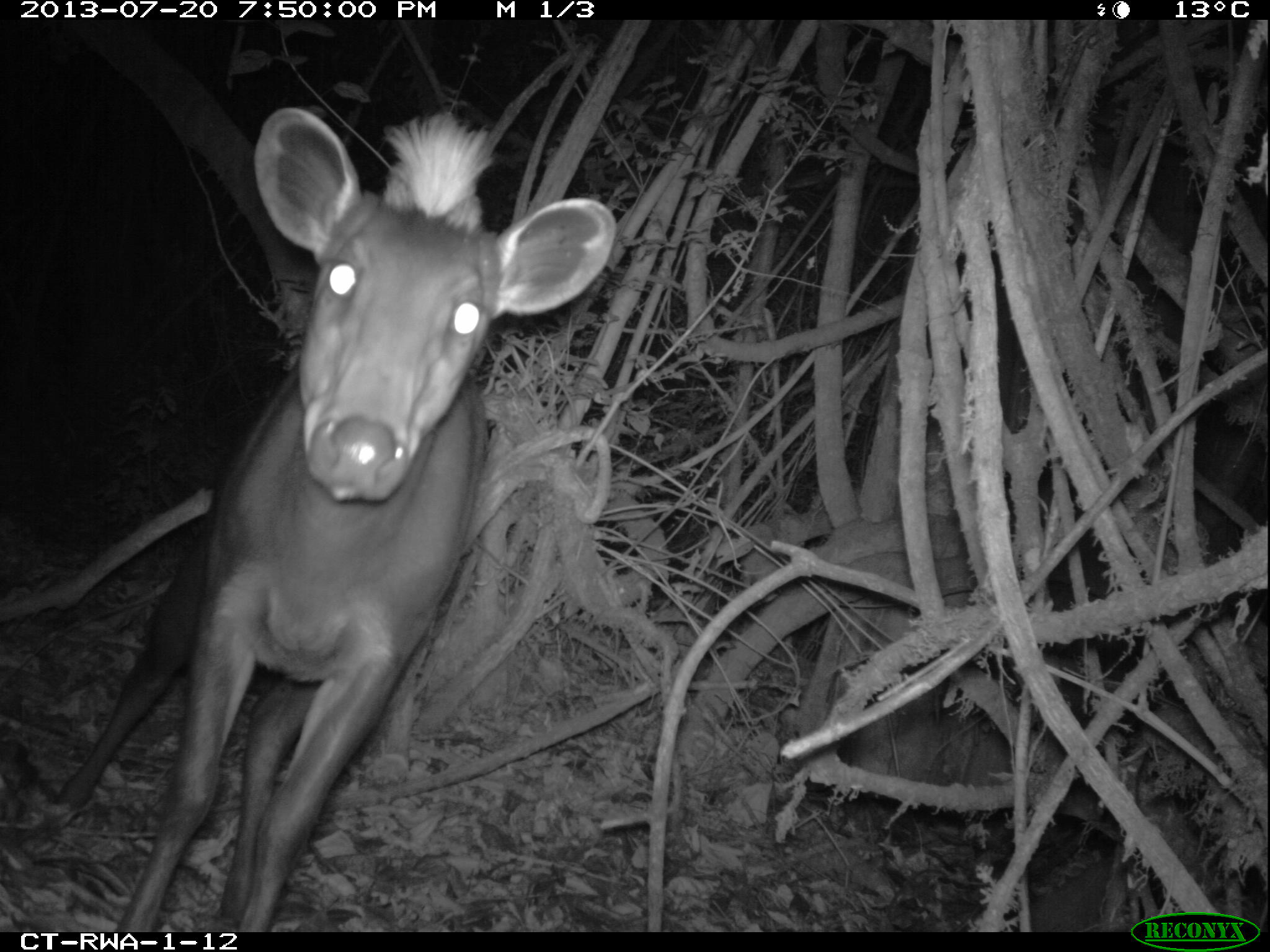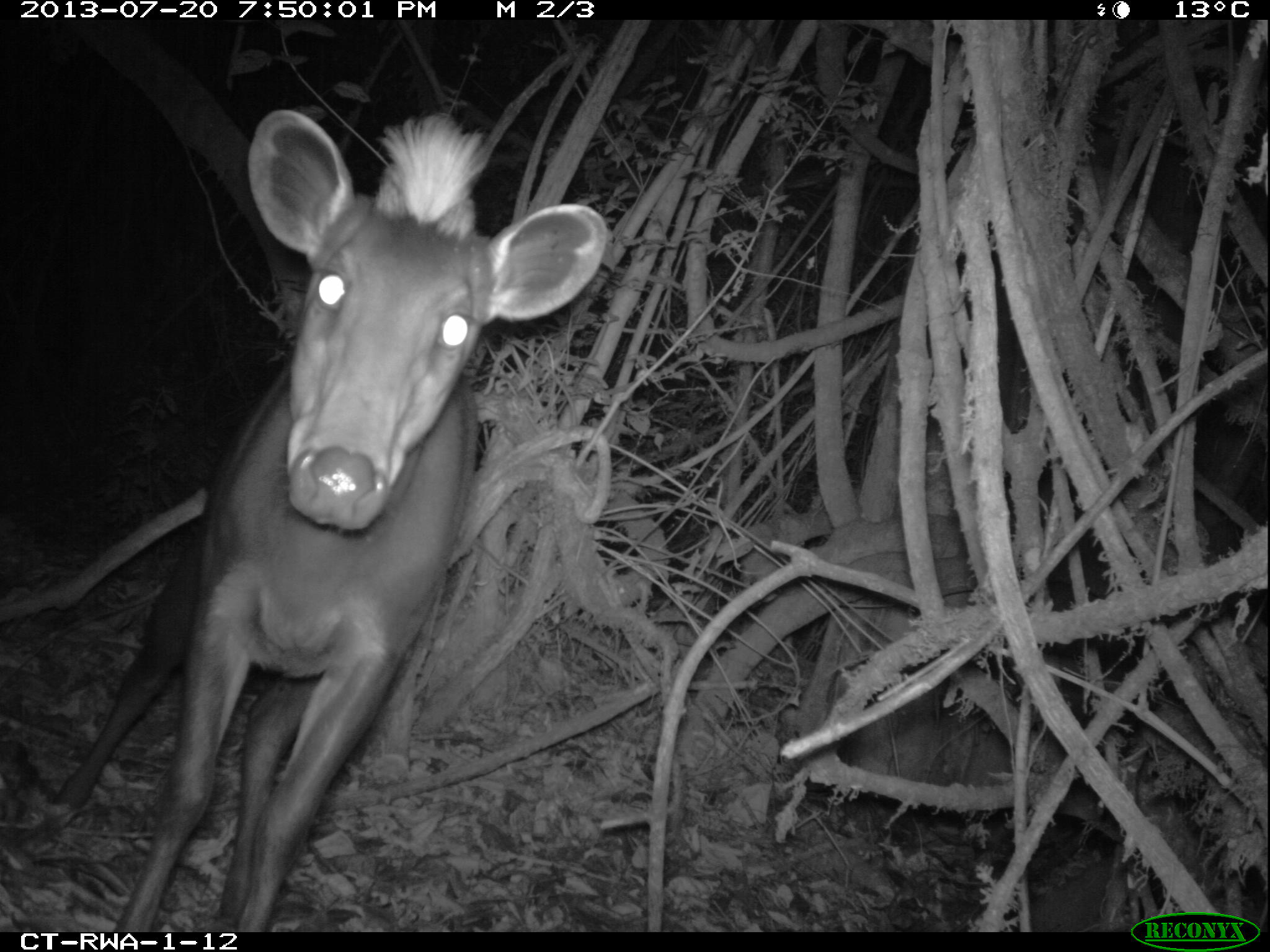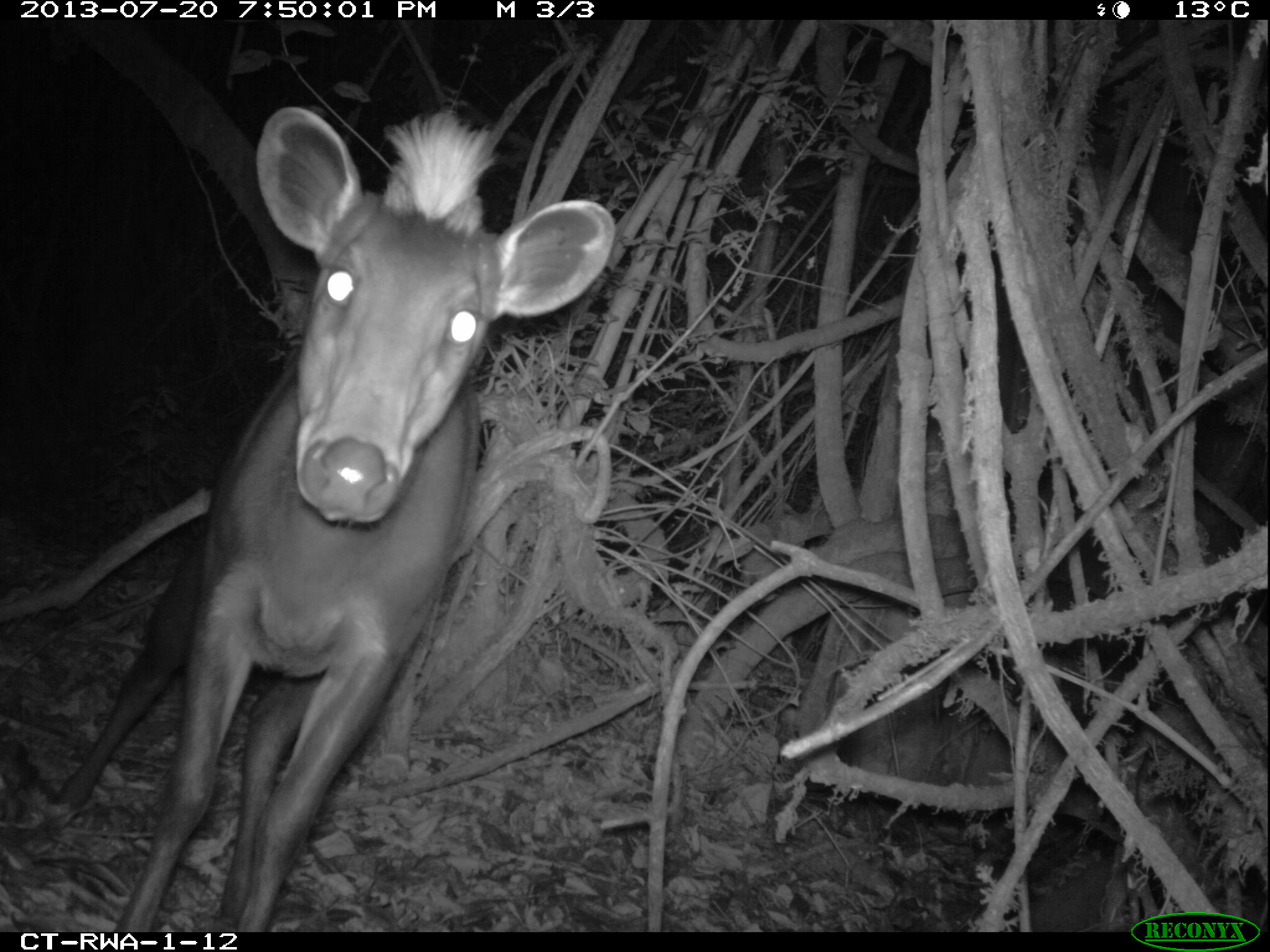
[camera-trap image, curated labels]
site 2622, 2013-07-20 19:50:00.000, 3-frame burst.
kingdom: Animalia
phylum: Chordata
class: Mammalia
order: Artiodactyla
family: Bovidae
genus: Cephalophus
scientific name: Cephalophus silvicultor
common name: light-backed duiker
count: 1